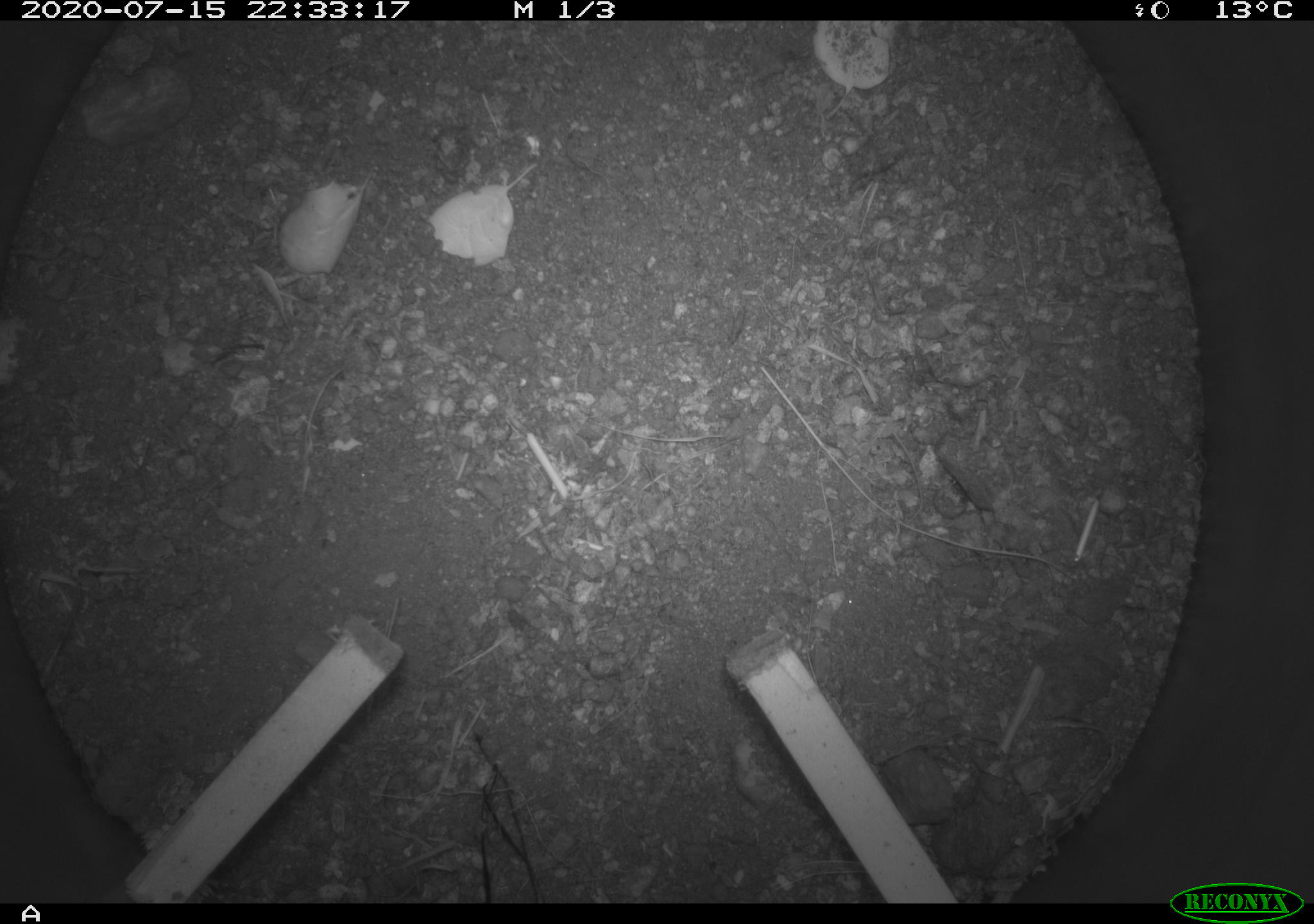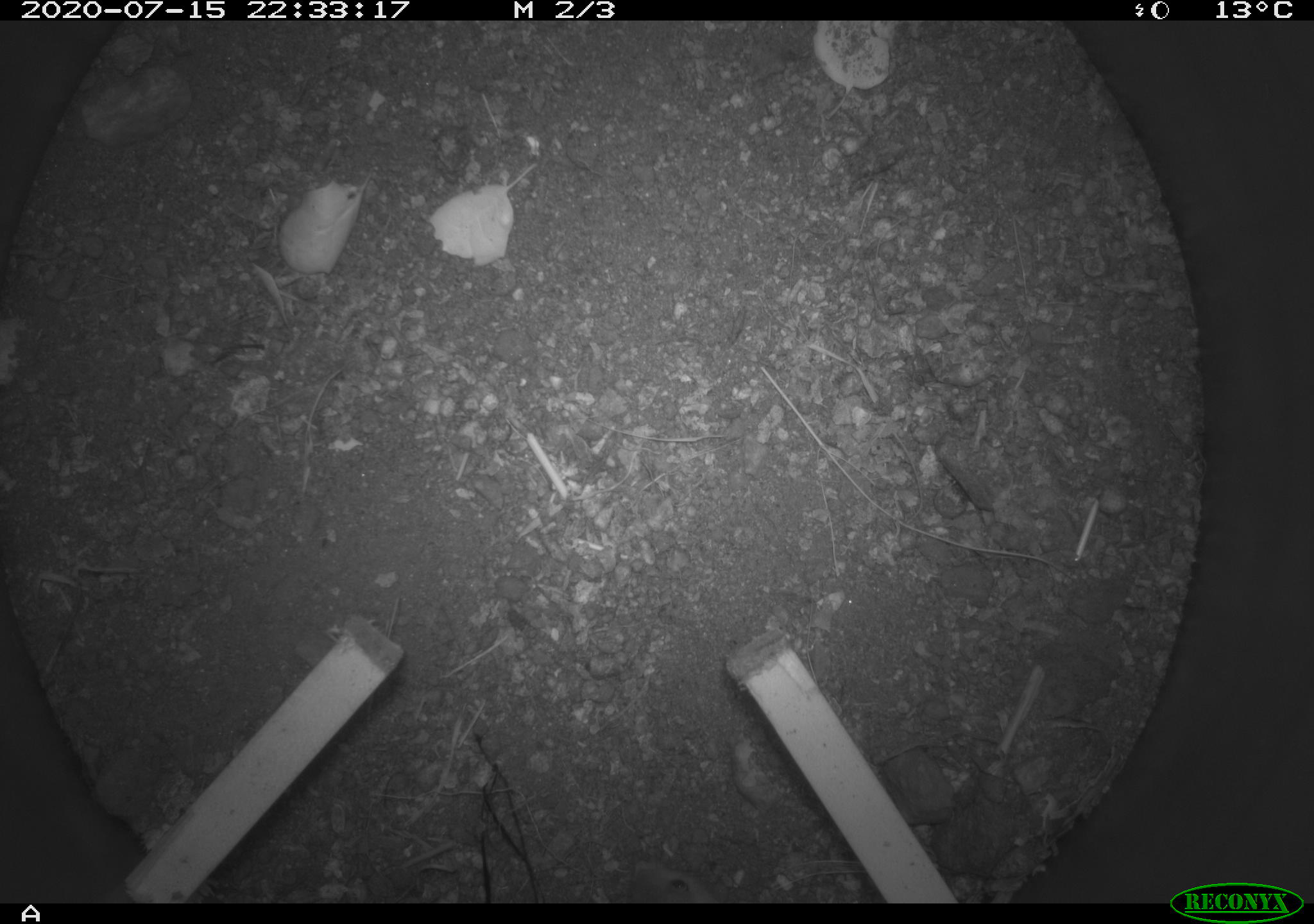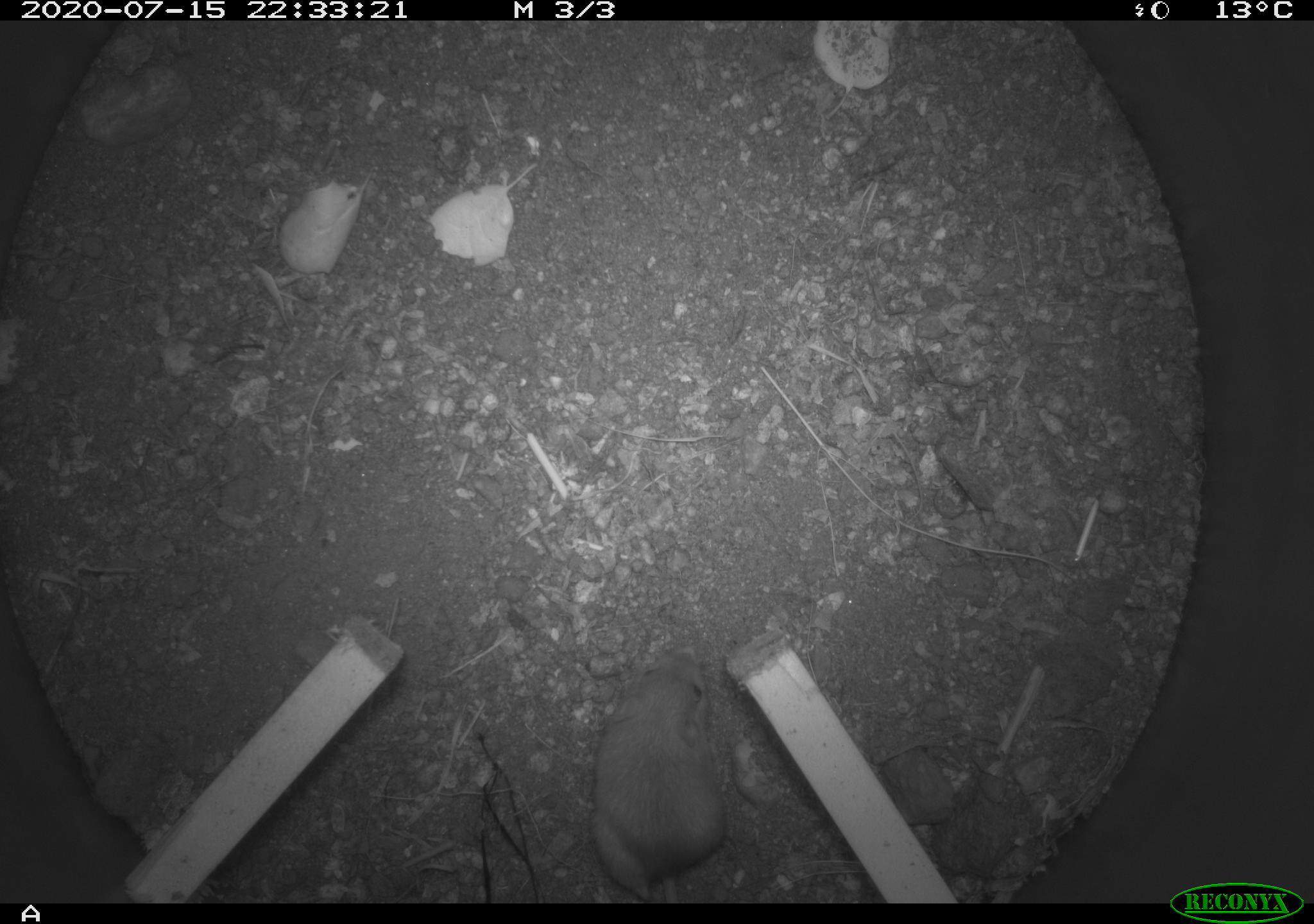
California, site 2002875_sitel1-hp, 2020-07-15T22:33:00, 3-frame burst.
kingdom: Animalia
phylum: Chordata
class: Mammalia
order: Rodentia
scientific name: Rodentia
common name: rodent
Rodent (Rodentia).